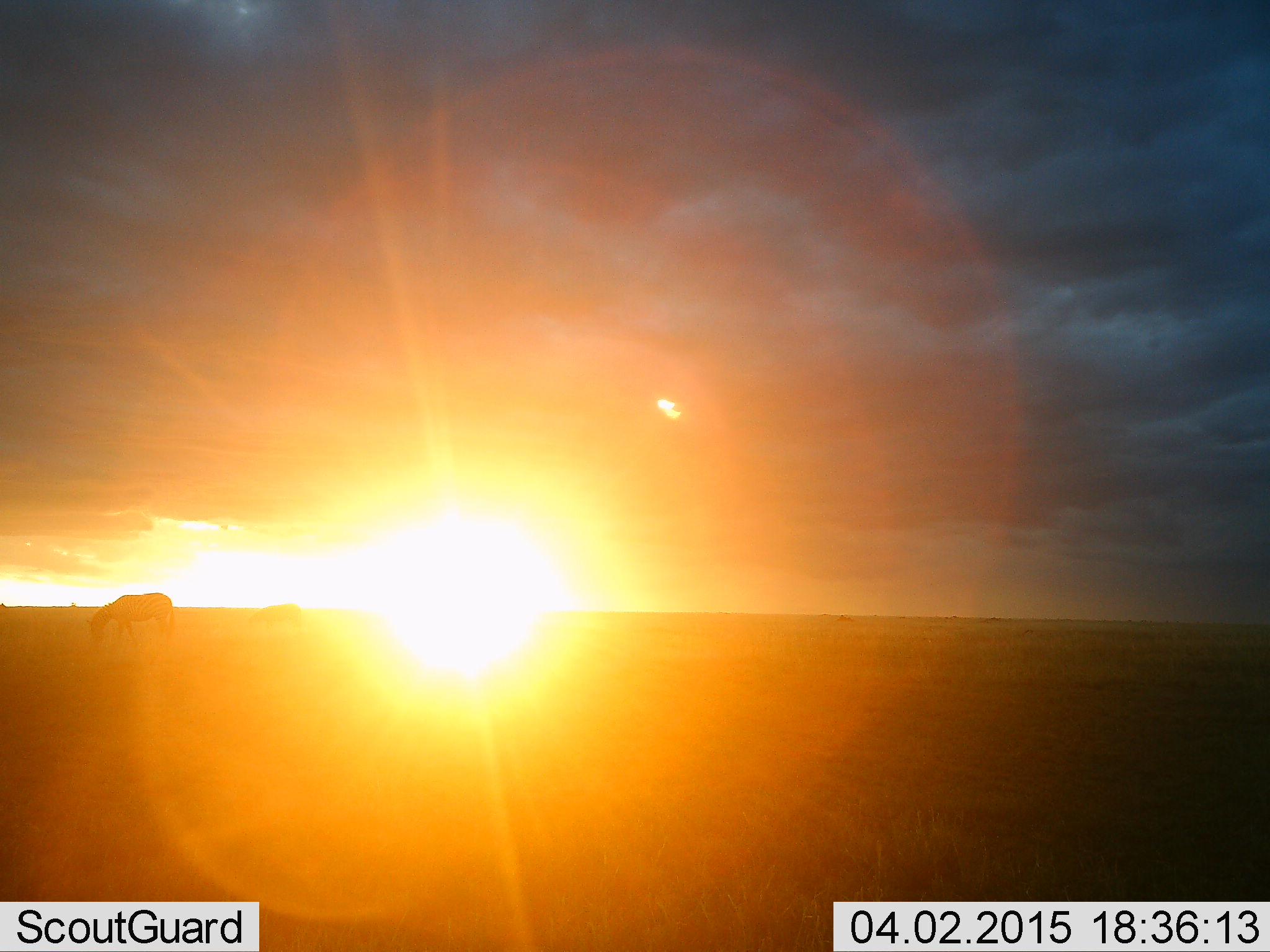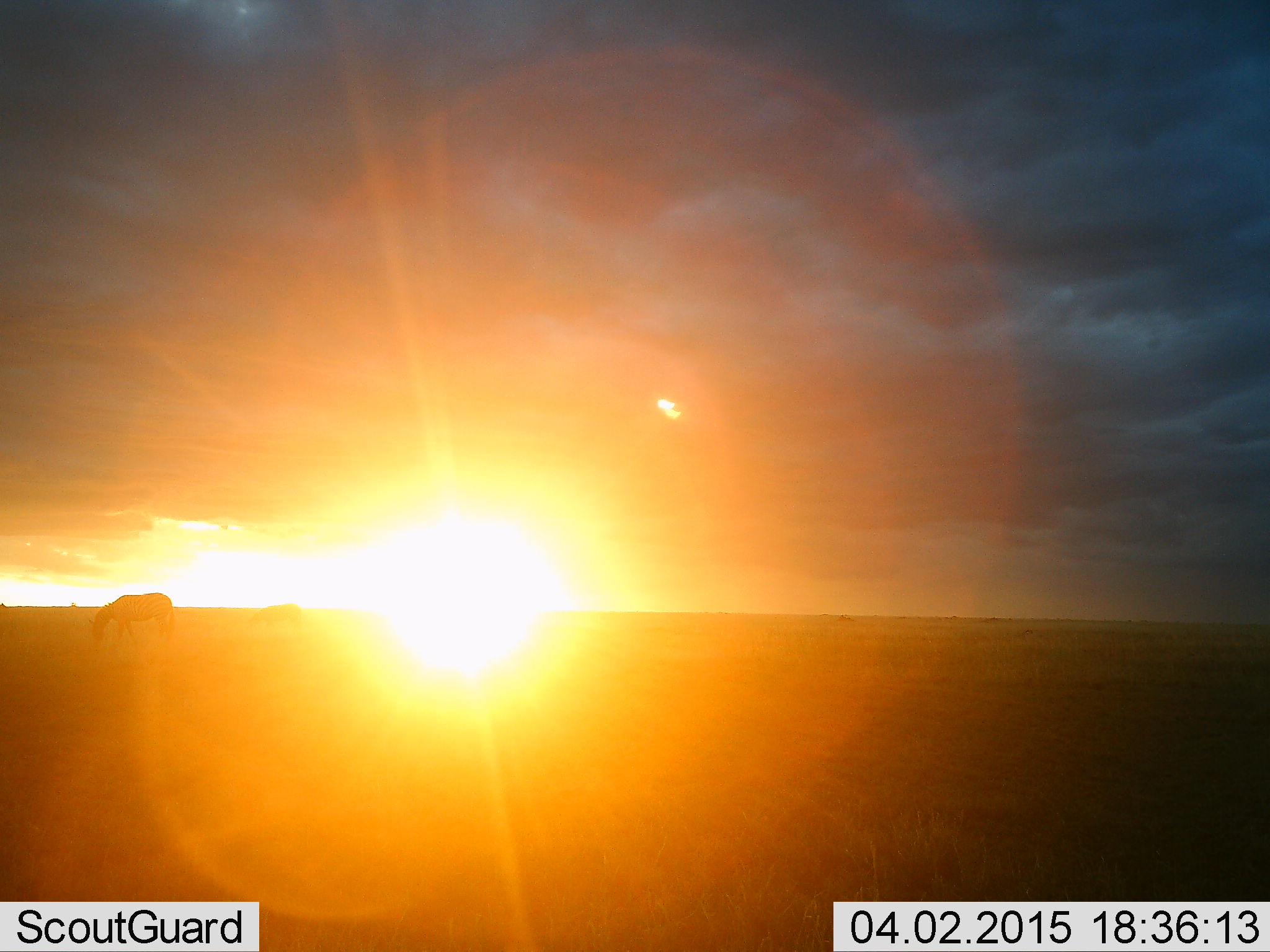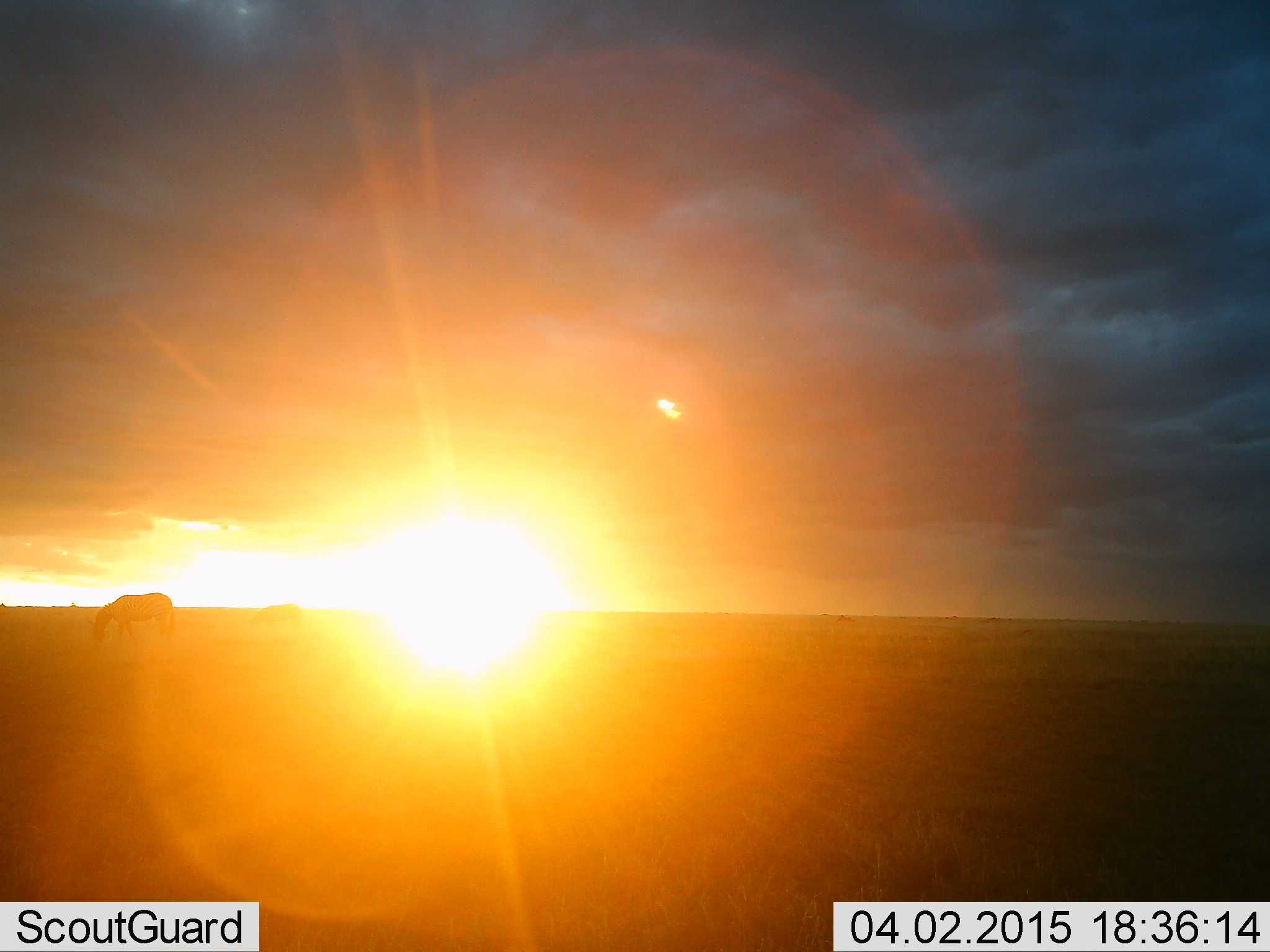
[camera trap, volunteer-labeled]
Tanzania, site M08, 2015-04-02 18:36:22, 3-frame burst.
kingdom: Animalia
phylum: Chordata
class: Mammalia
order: Perissodactyla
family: Equidae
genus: Equus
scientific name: Equus quagga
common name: plains zebra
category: zebra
Zebra (plains zebra) (Equus quagga), count 1. Behavior (volunteer vote fractions): standing 30%, resting 0%, moving 0%, interacting 0%. Young present (vote fraction): 0%. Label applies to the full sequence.